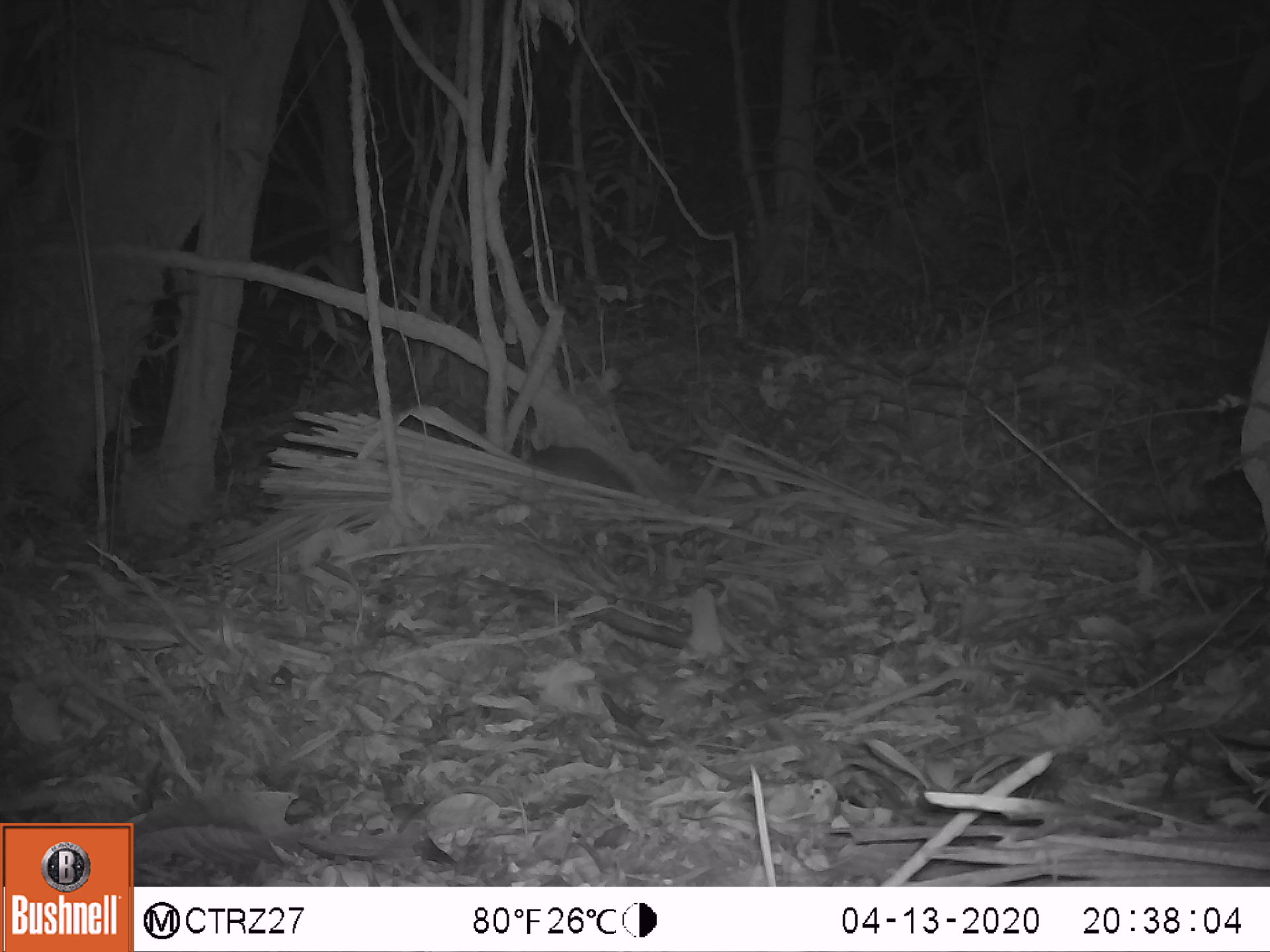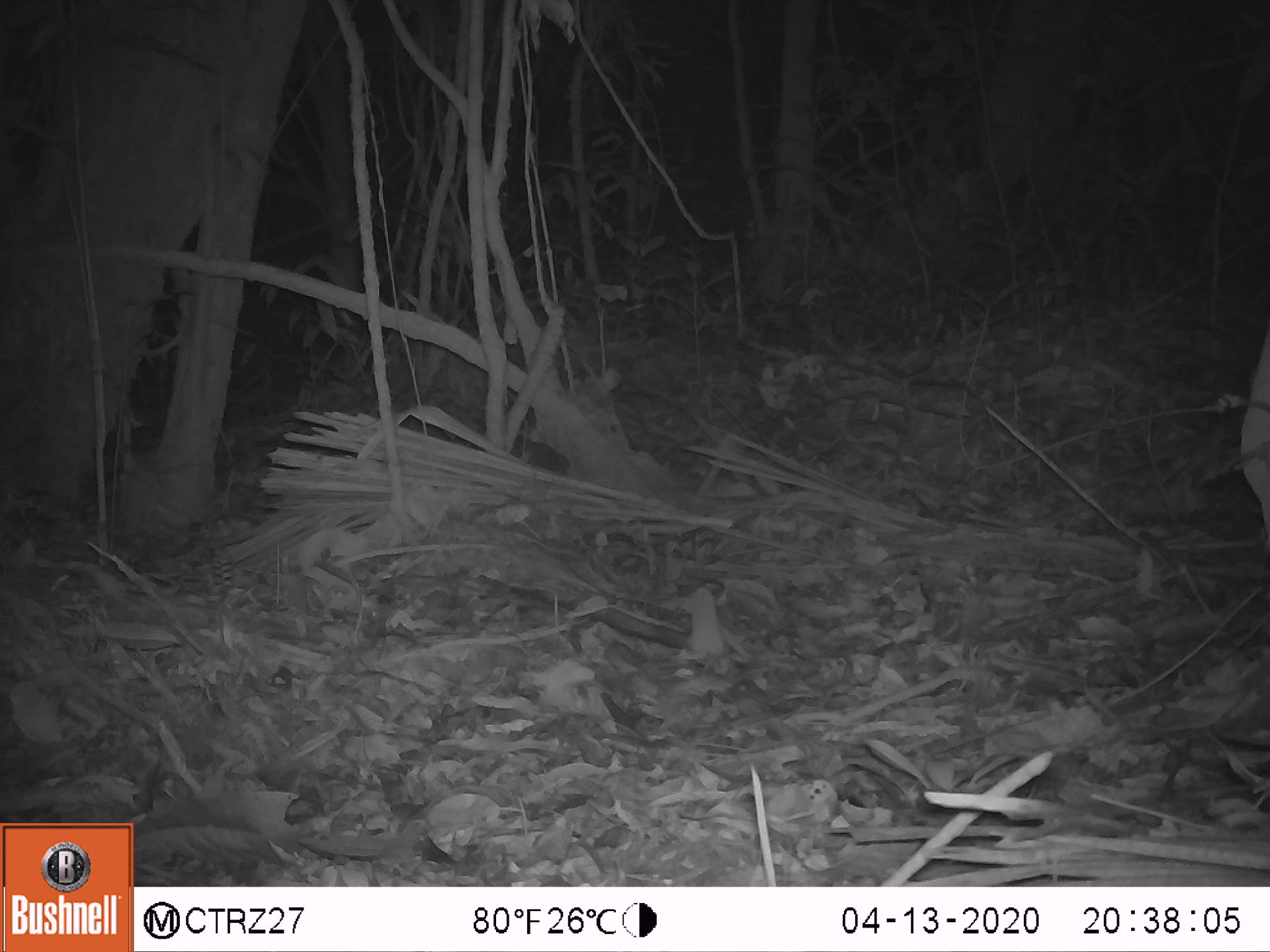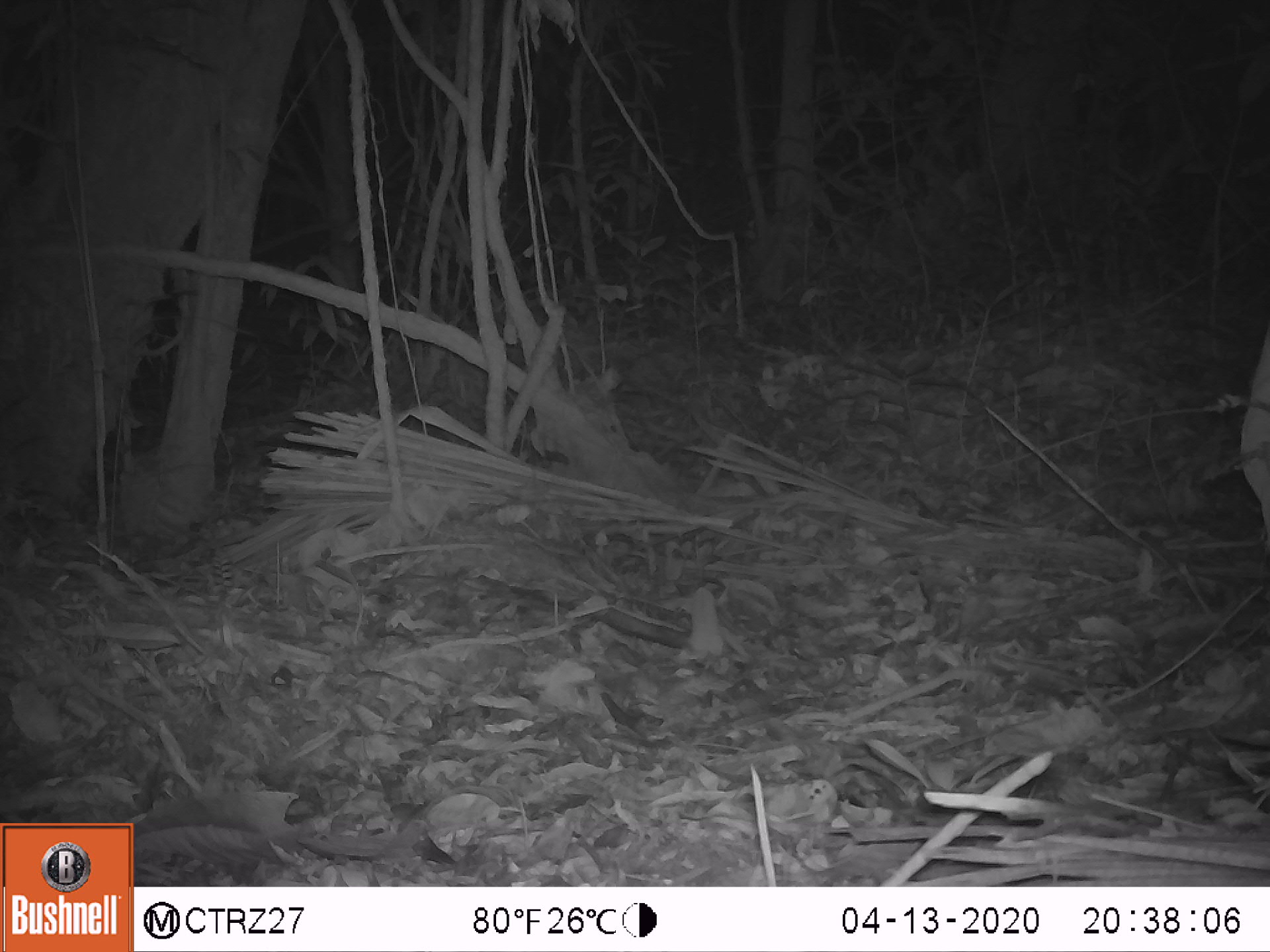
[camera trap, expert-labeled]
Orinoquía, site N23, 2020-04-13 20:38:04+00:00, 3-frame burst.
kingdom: Animalia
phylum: Chordata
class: Mammalia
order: Rodentia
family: Cuniculidae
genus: Cuniculus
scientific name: Cuniculus paca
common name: spotted paca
Spotted paca (Cuniculus paca).